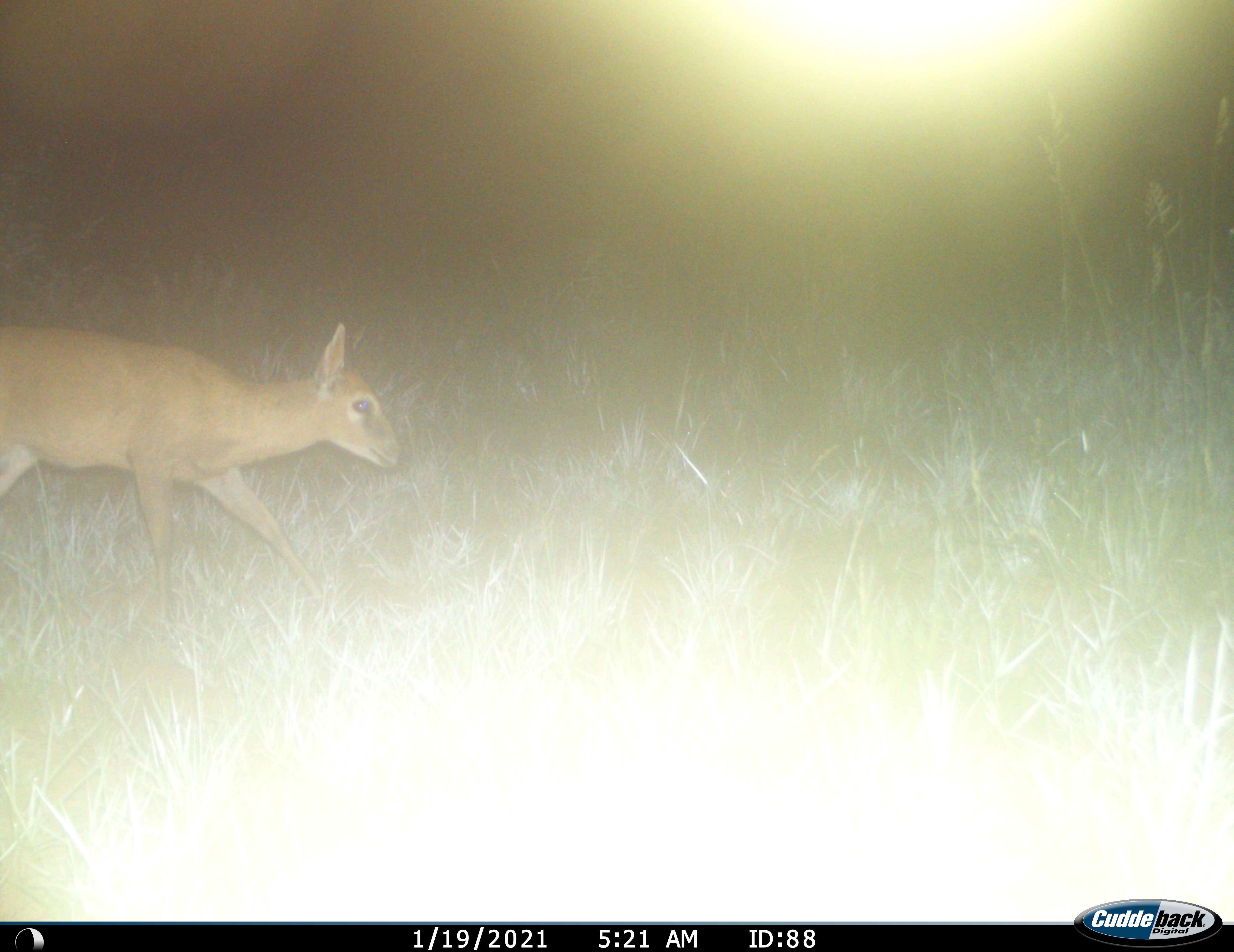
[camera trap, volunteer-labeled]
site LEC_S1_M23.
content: unidentified animal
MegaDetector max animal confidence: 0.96